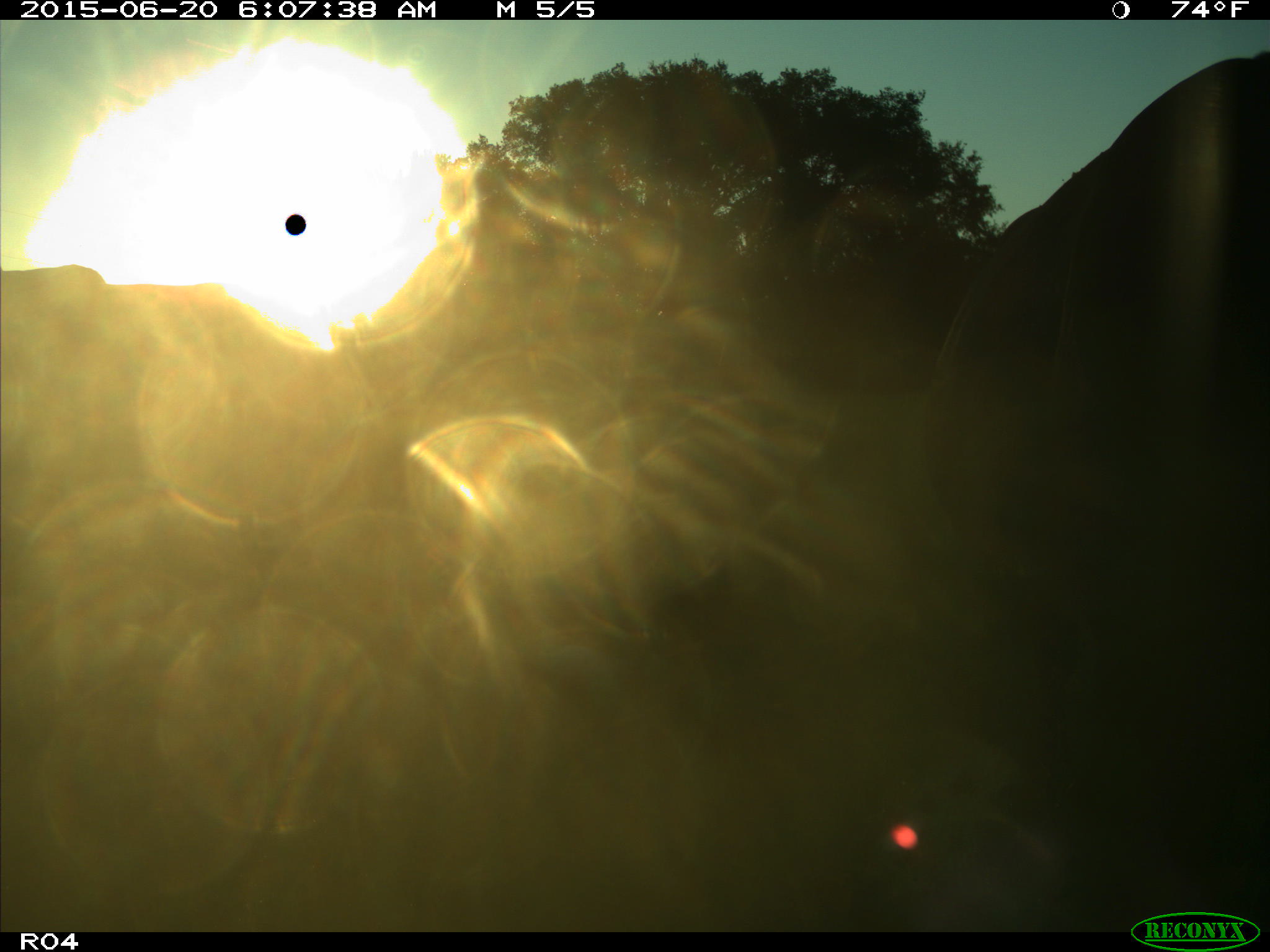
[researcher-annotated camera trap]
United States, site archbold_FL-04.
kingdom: Animalia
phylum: Chordata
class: Mammalia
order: Artiodactyla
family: Bovidae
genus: Bos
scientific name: Bos taurus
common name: domestic cow